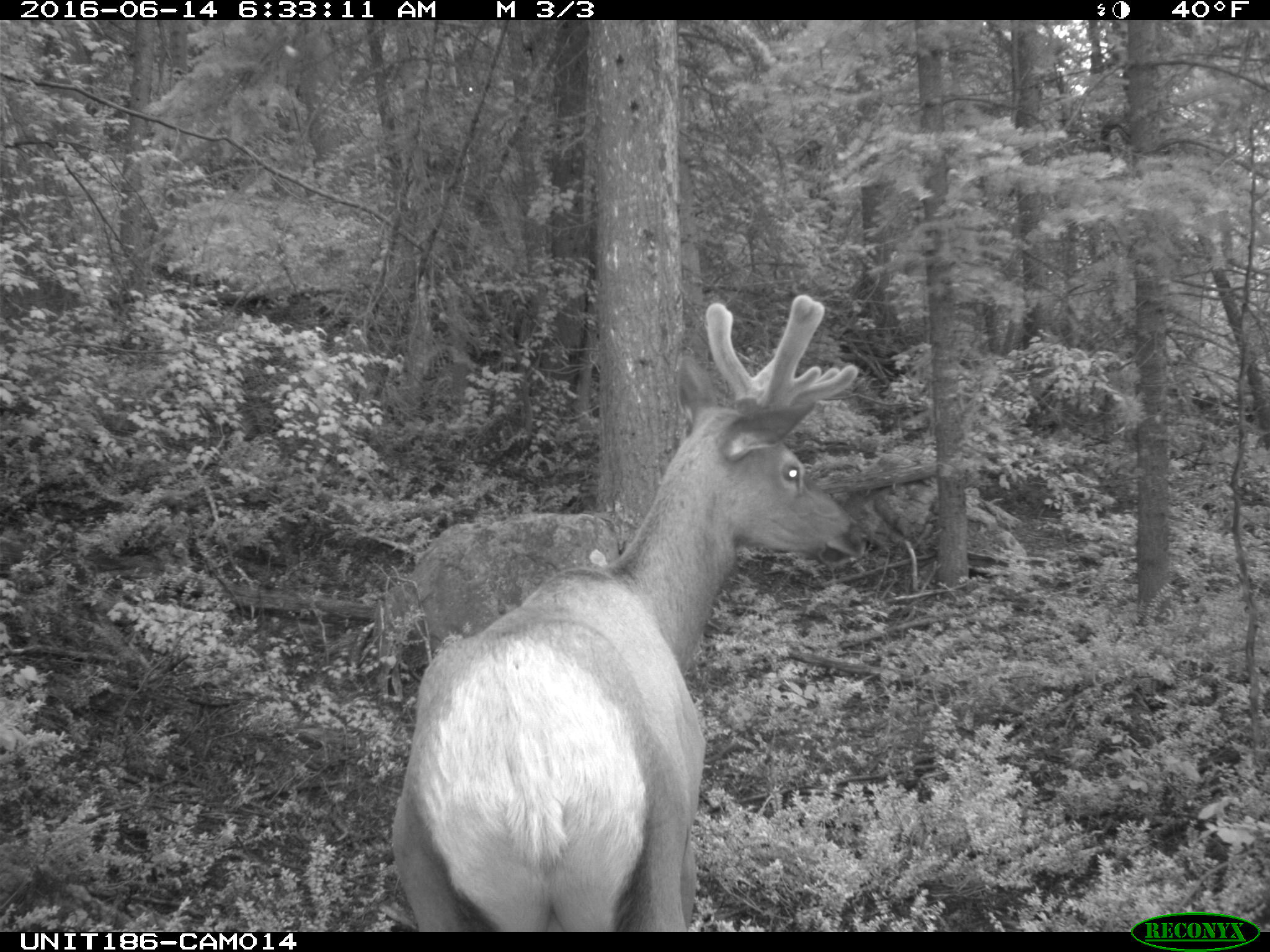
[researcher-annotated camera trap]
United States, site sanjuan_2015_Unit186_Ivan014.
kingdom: Animalia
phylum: Chordata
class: Mammalia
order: Artiodactyla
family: Cervidae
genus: Cervus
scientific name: Cervus elaphus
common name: red deer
Cervus elaphus (red deer).